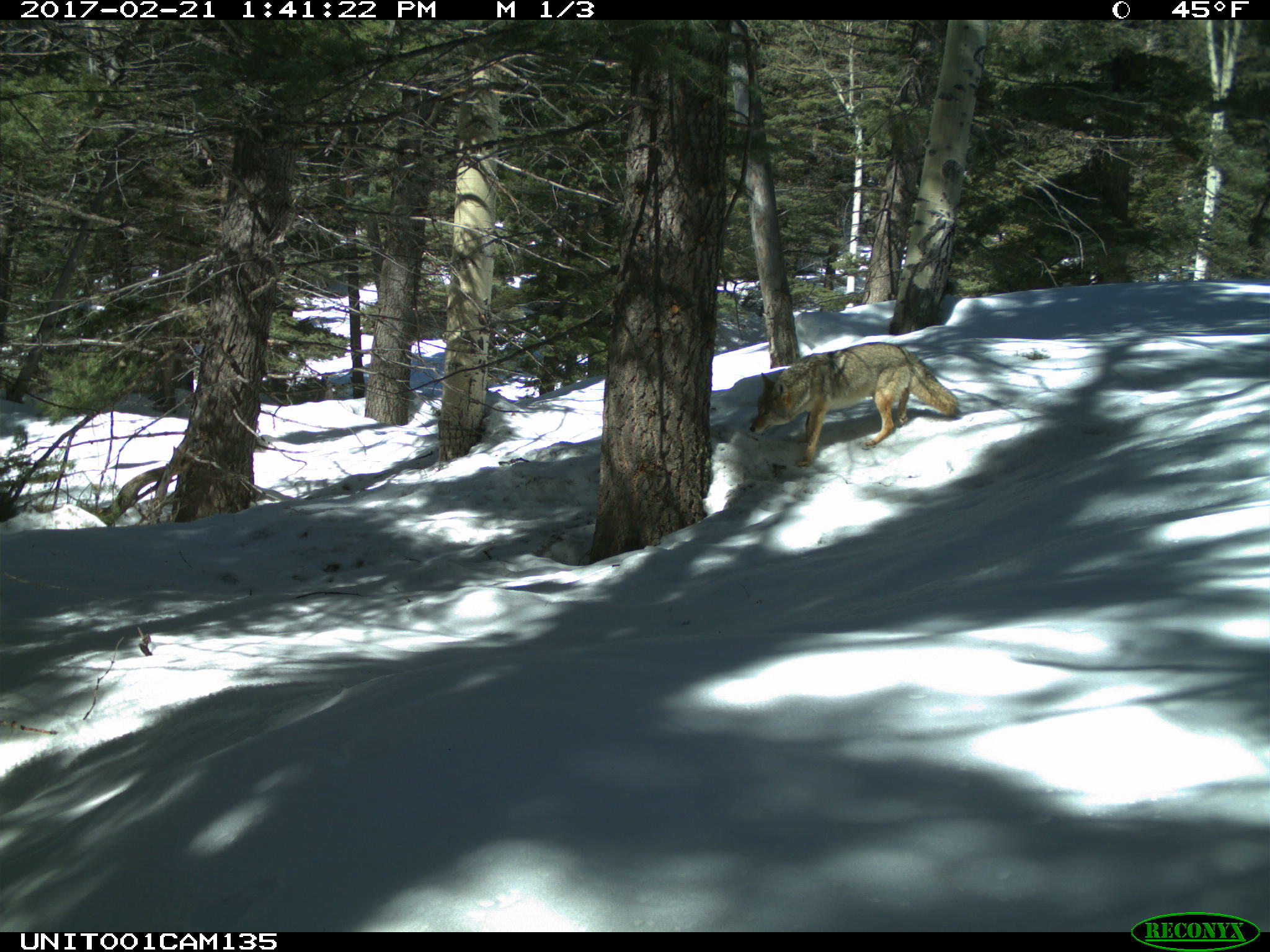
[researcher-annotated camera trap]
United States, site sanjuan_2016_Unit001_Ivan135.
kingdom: Animalia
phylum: Chordata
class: Mammalia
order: Carnivora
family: Canidae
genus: Canis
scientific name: Canis latrans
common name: coyote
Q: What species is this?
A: Canis latrans (coyote).